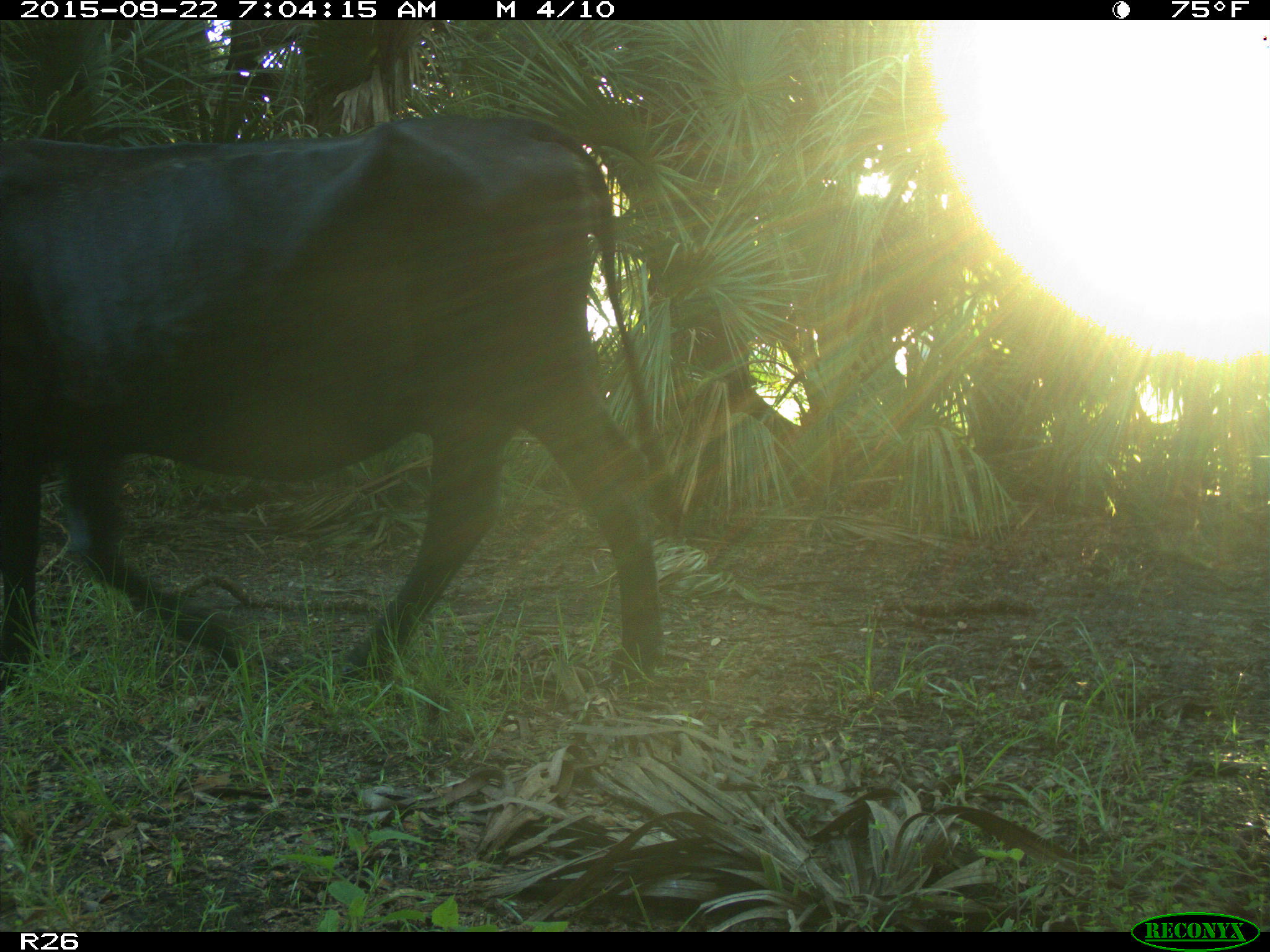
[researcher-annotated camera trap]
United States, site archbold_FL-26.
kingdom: Animalia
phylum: Chordata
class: Mammalia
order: Artiodactyla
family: Bovidae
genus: Bos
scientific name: Bos taurus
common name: domestic cow